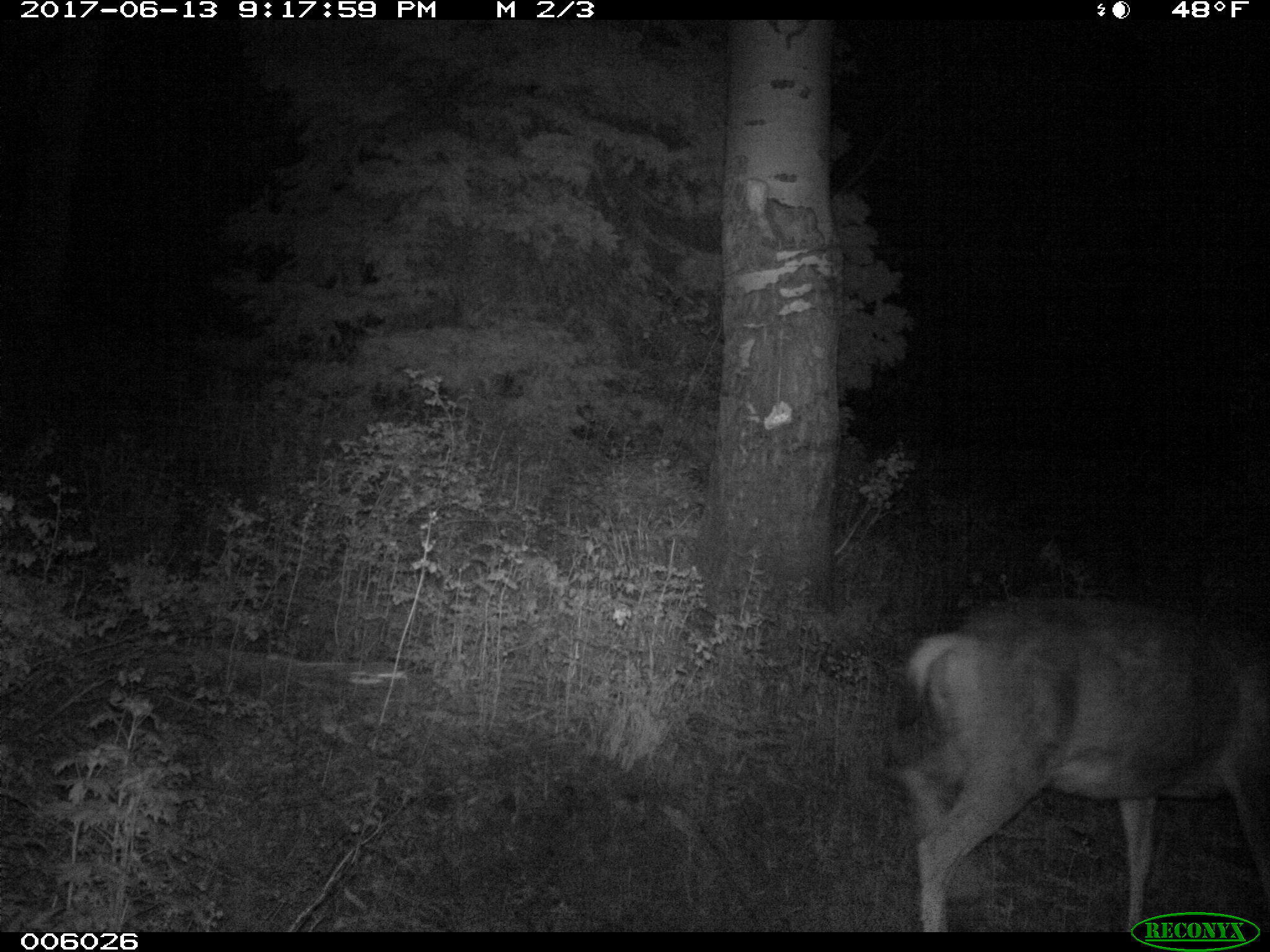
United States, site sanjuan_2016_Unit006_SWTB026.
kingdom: Animalia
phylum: Chordata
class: Mammalia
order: Artiodactyla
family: Cervidae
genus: Odocoileus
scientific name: Odocoileus hemionus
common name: mule deer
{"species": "Odocoileus hemionus (mule deer)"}